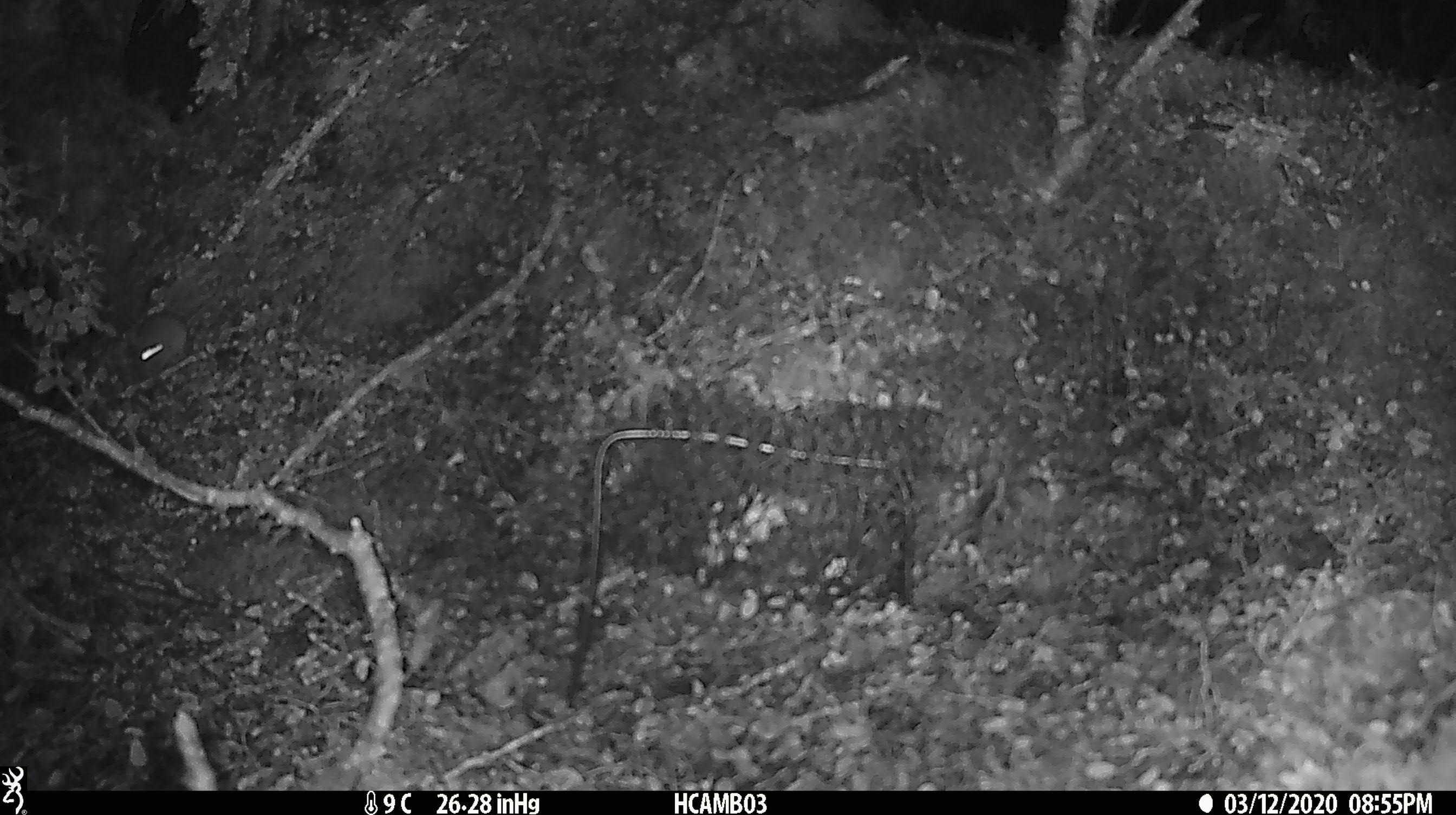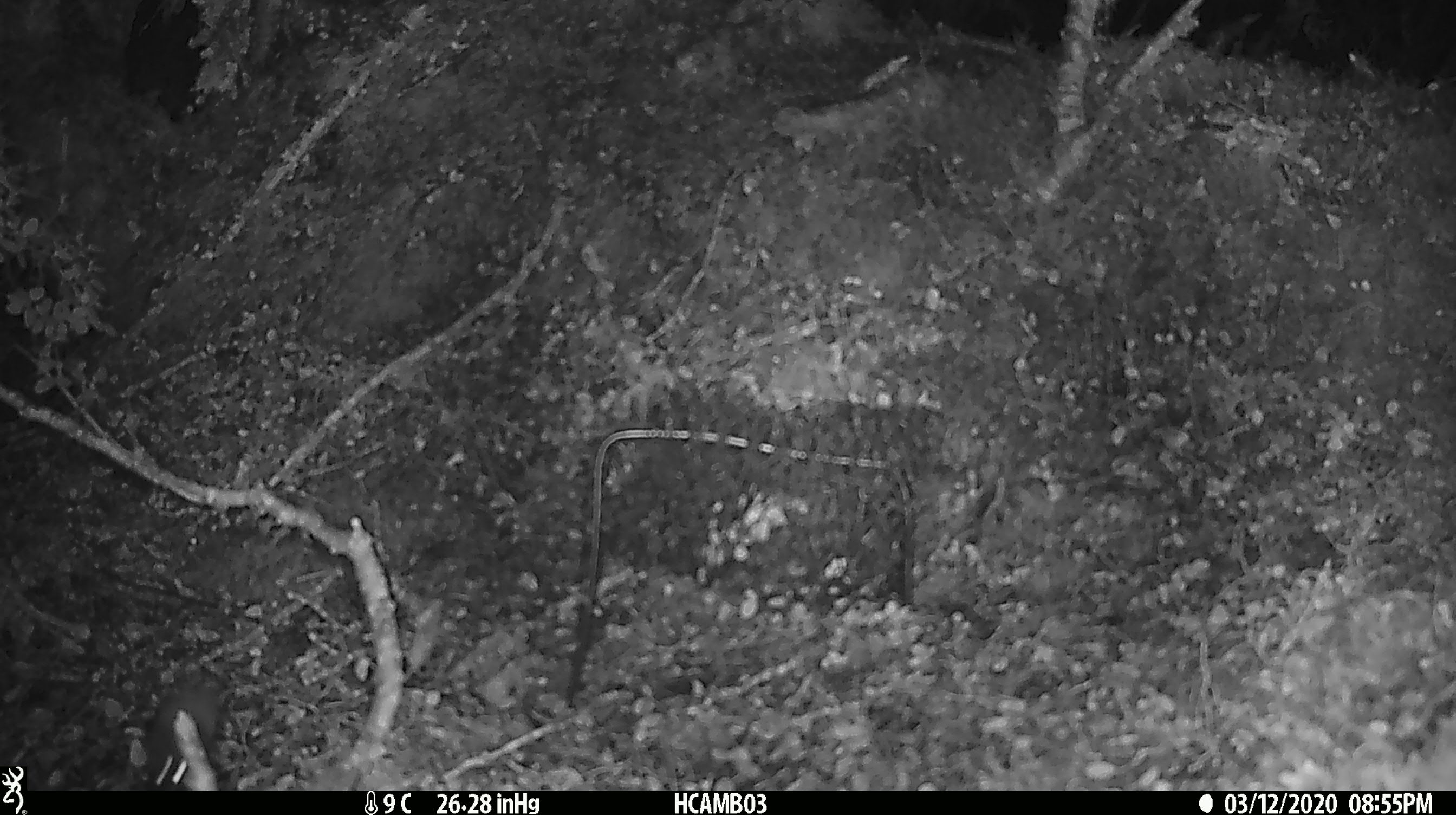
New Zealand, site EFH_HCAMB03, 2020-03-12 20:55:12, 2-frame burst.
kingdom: Animalia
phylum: Chordata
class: Mammalia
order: Rodentia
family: Muridae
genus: Mus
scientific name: Mus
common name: mouse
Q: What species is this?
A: Mouse (Mus).